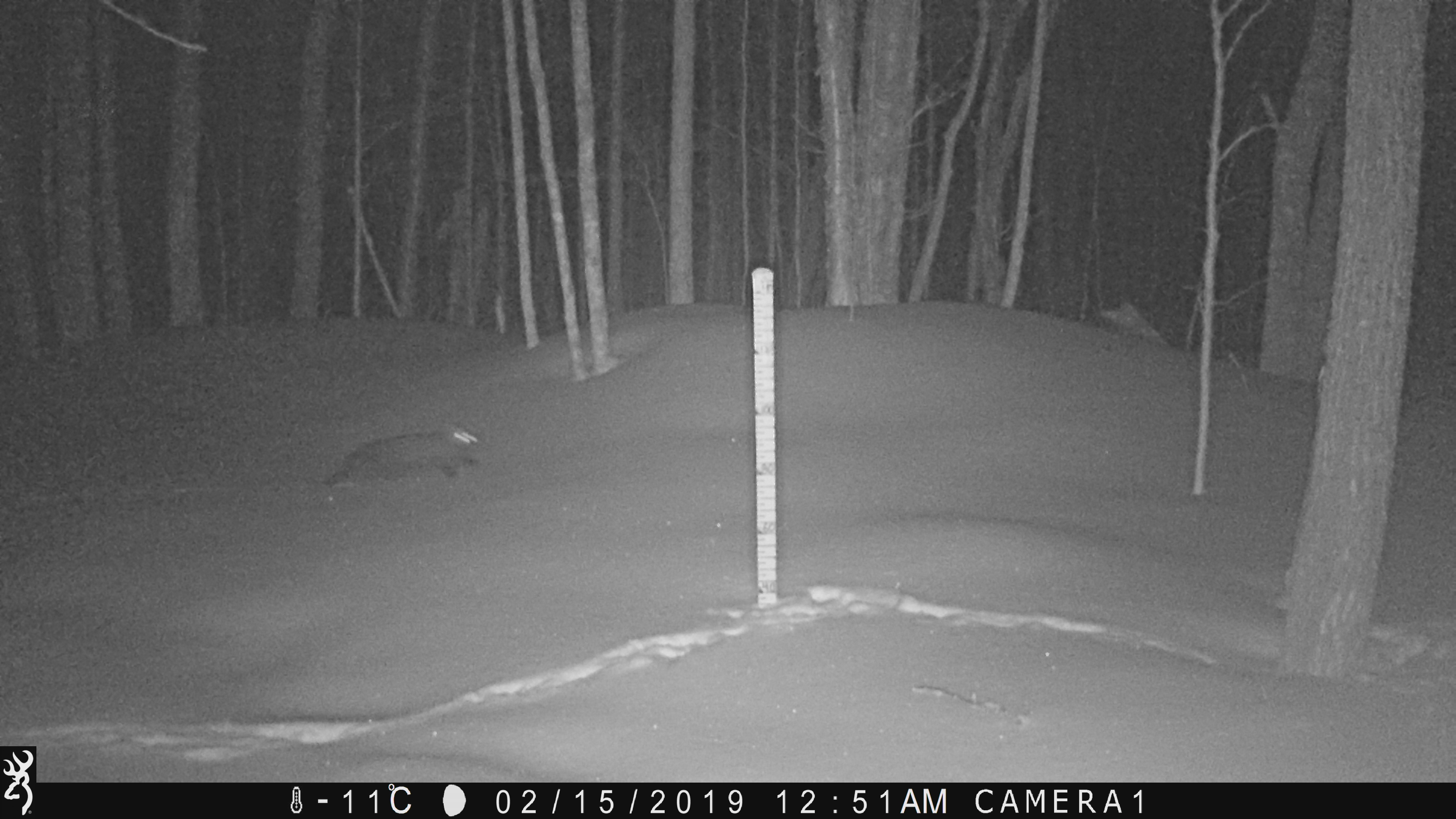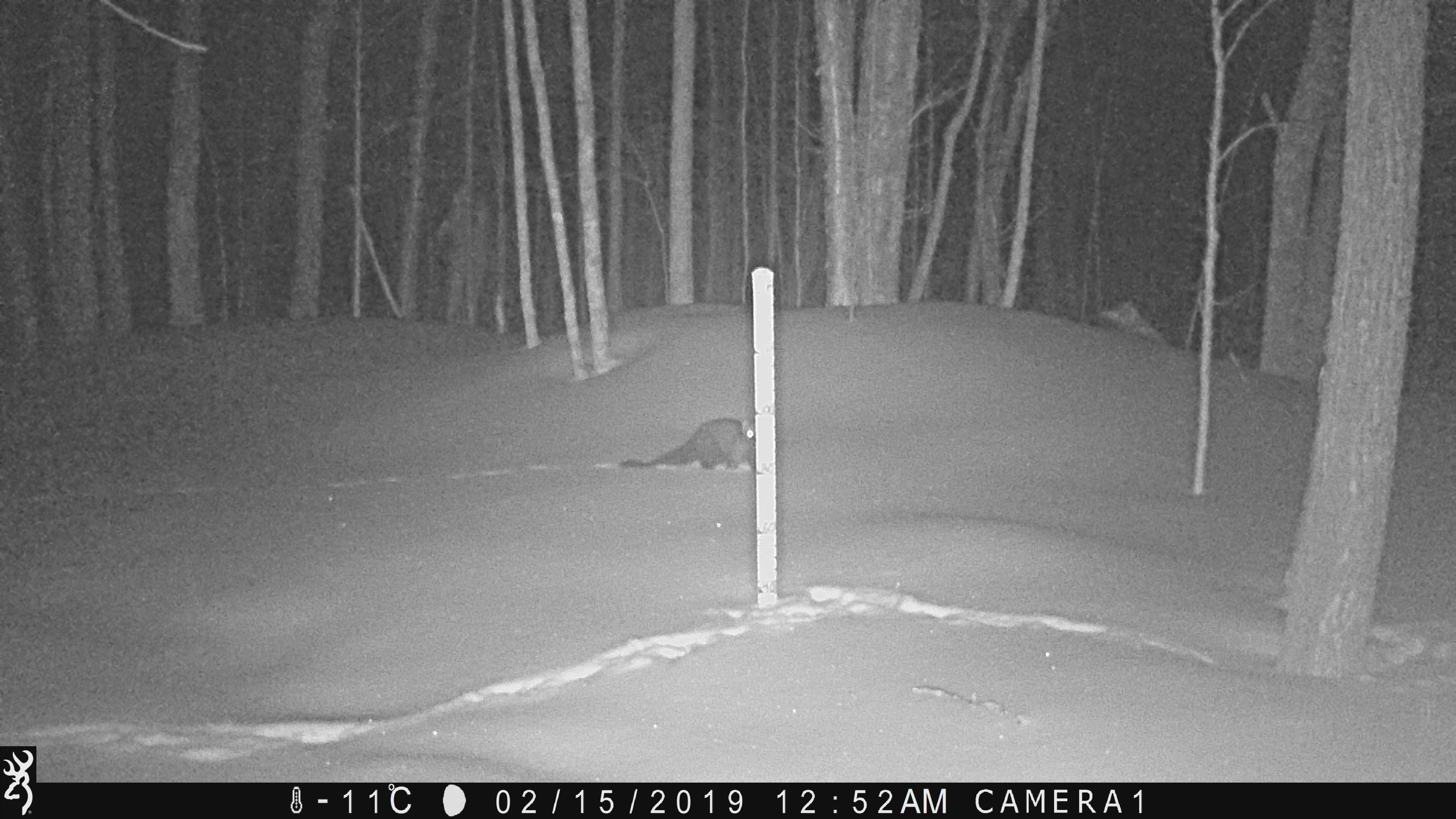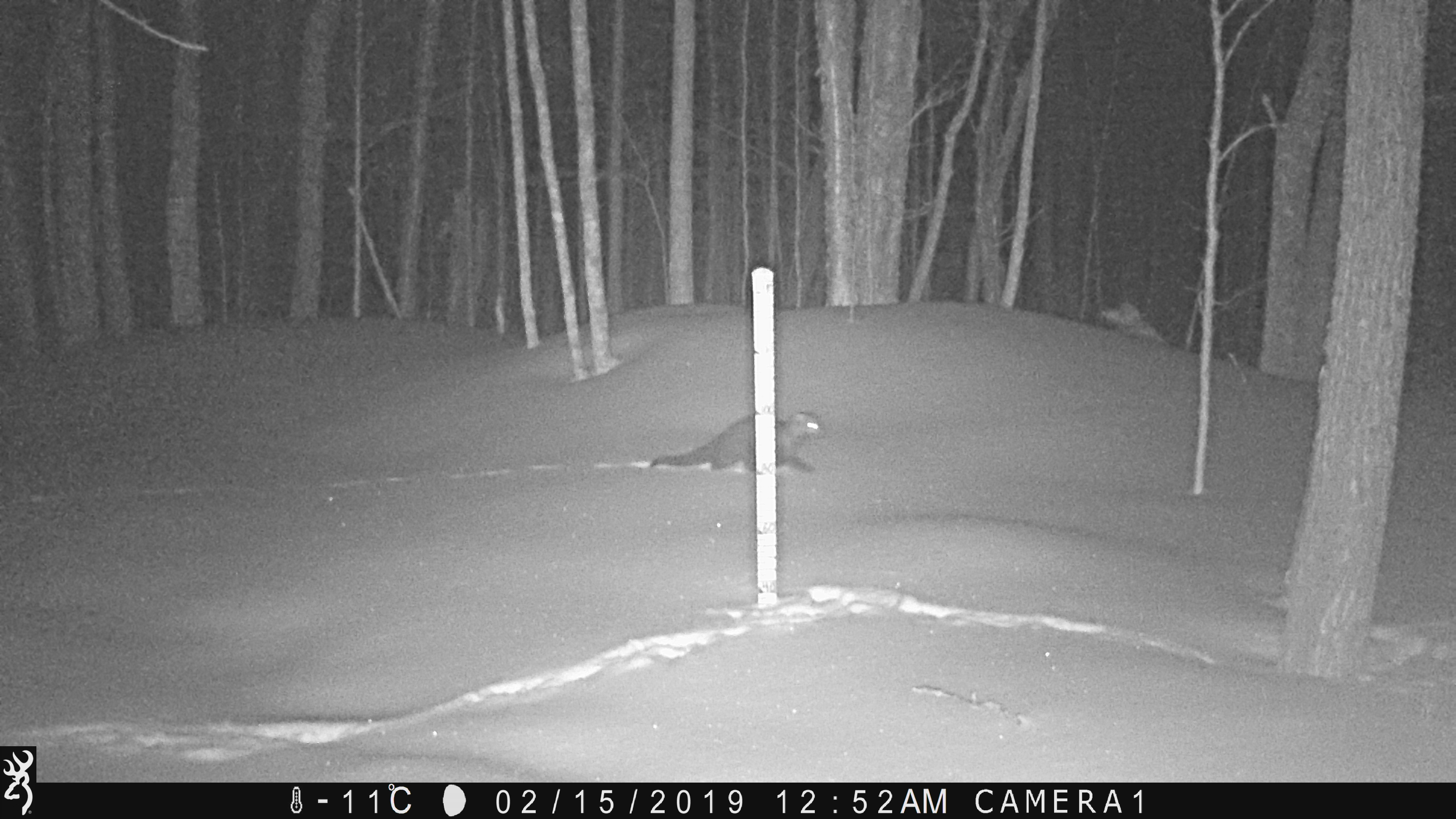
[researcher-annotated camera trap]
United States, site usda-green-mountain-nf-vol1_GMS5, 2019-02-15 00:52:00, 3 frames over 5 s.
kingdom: Animalia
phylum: Chordata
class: Mammalia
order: Carnivora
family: Mustelidae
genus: Pekania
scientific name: Pekania pennanti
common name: fisher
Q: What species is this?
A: Fisher (Pekania pennanti).